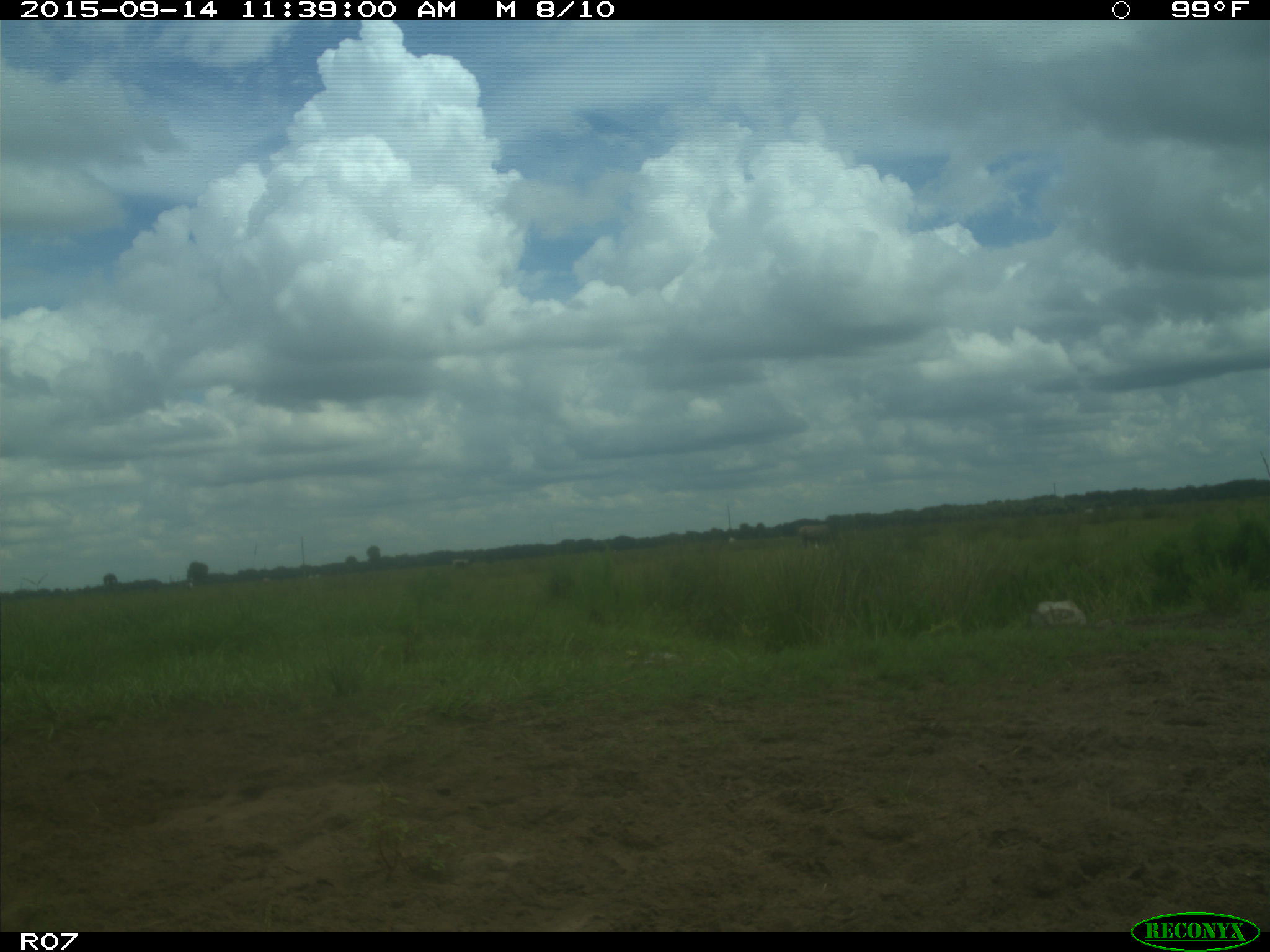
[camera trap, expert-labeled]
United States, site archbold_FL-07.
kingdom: Animalia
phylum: Chordata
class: Mammalia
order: Artiodactyla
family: Bovidae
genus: Bos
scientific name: Bos taurus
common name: domestic cow